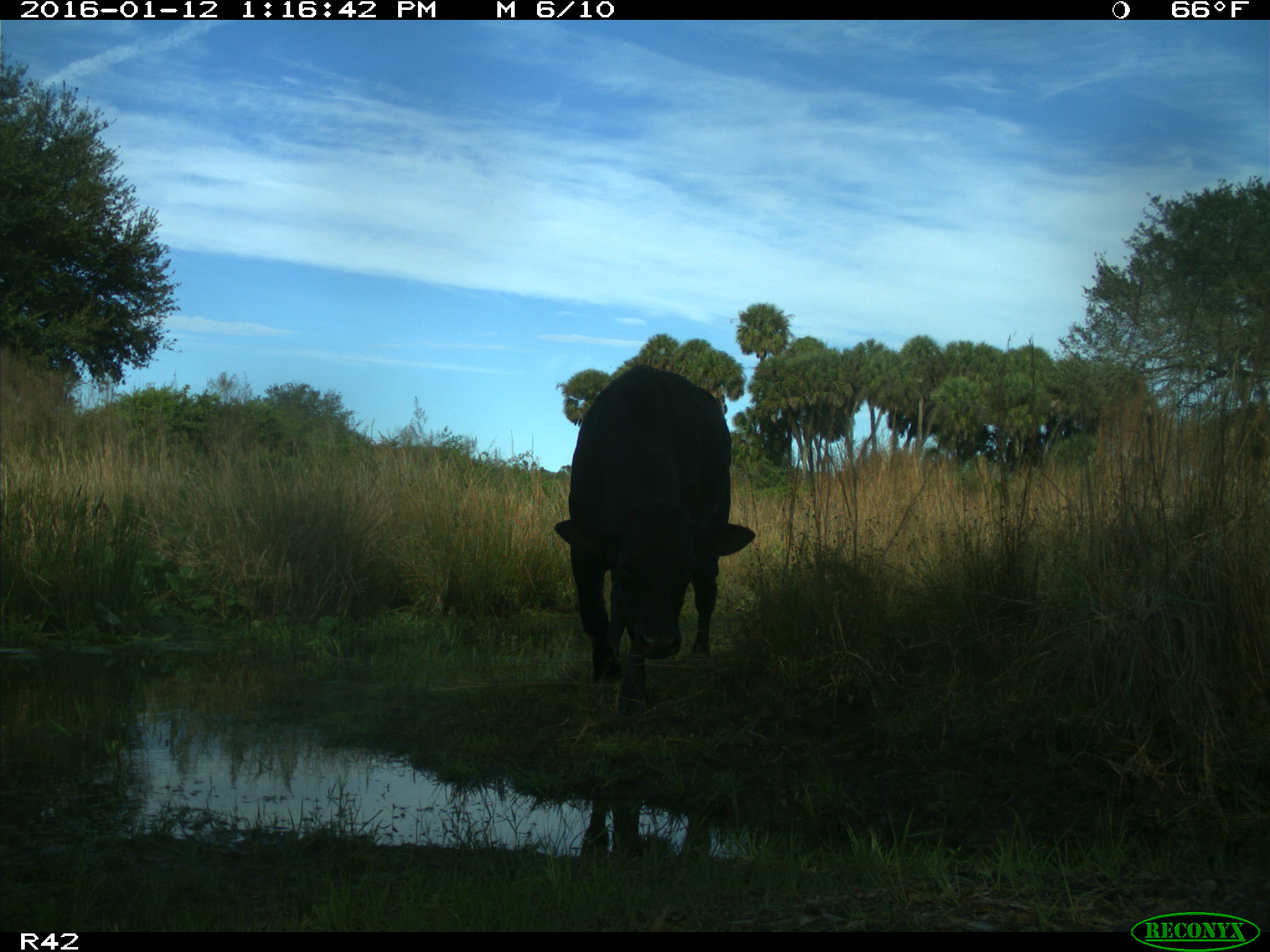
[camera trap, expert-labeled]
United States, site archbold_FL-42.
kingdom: Animalia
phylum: Chordata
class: Mammalia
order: Artiodactyla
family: Bovidae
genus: Bos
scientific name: Bos taurus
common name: domestic cow